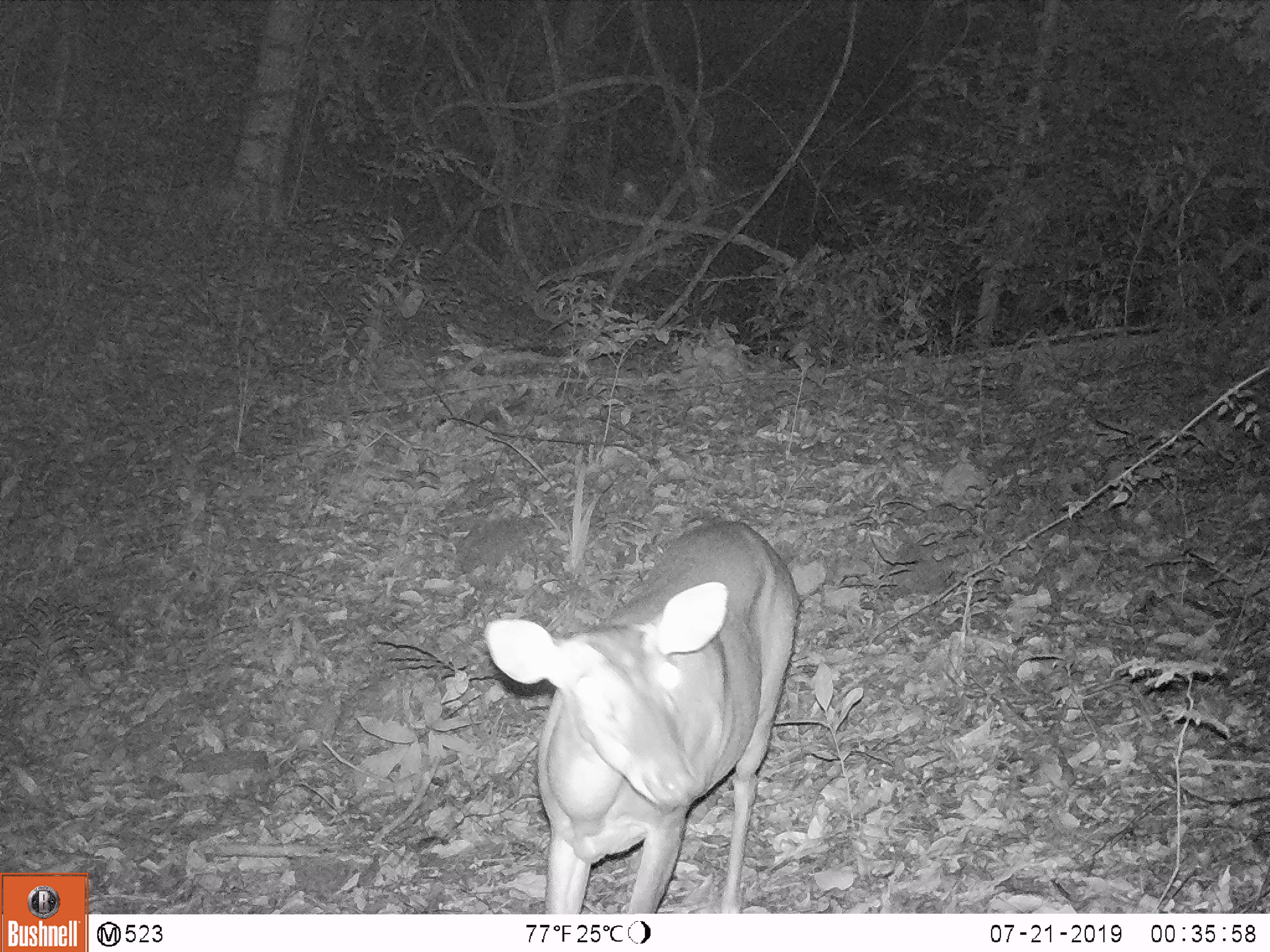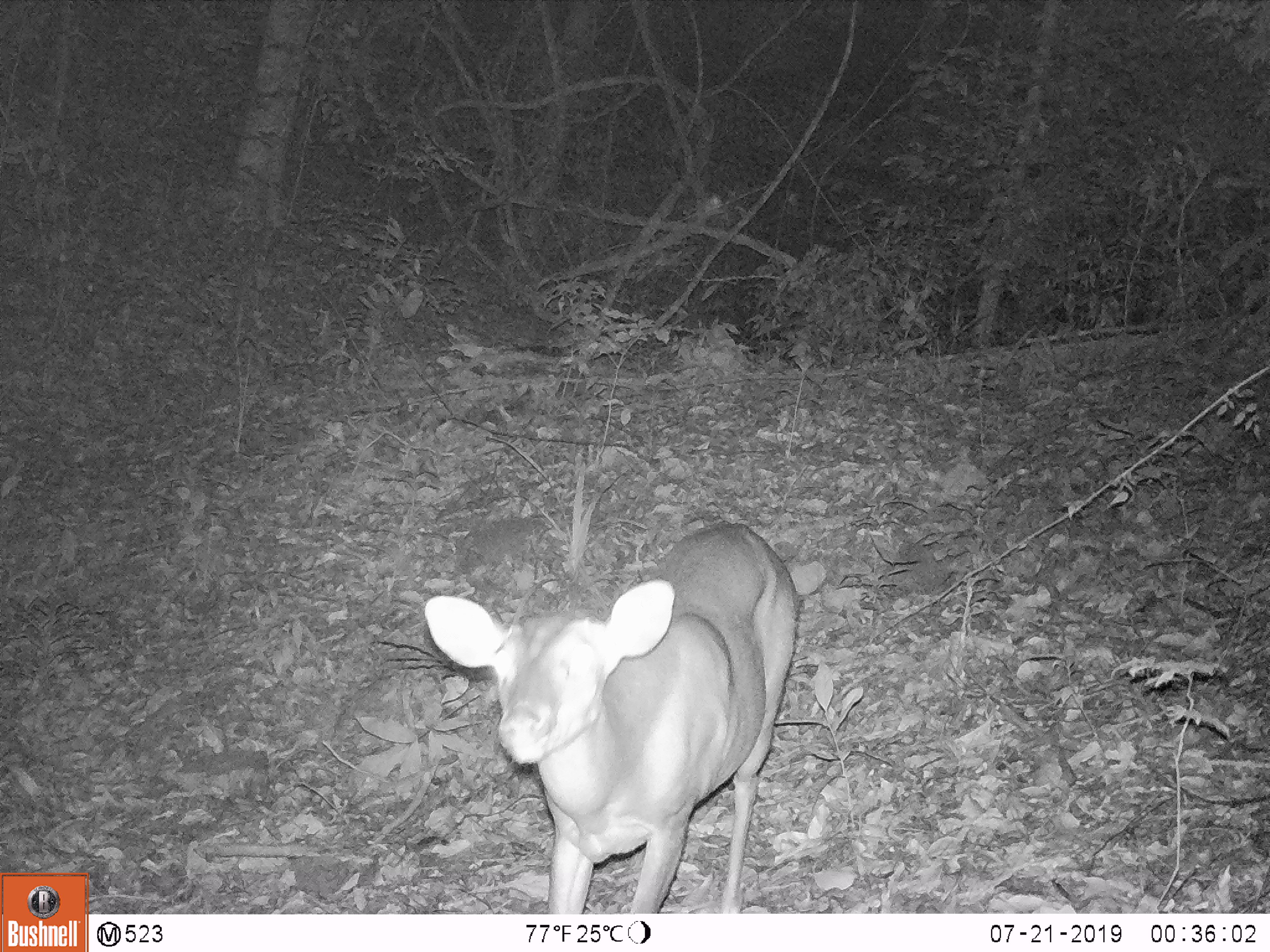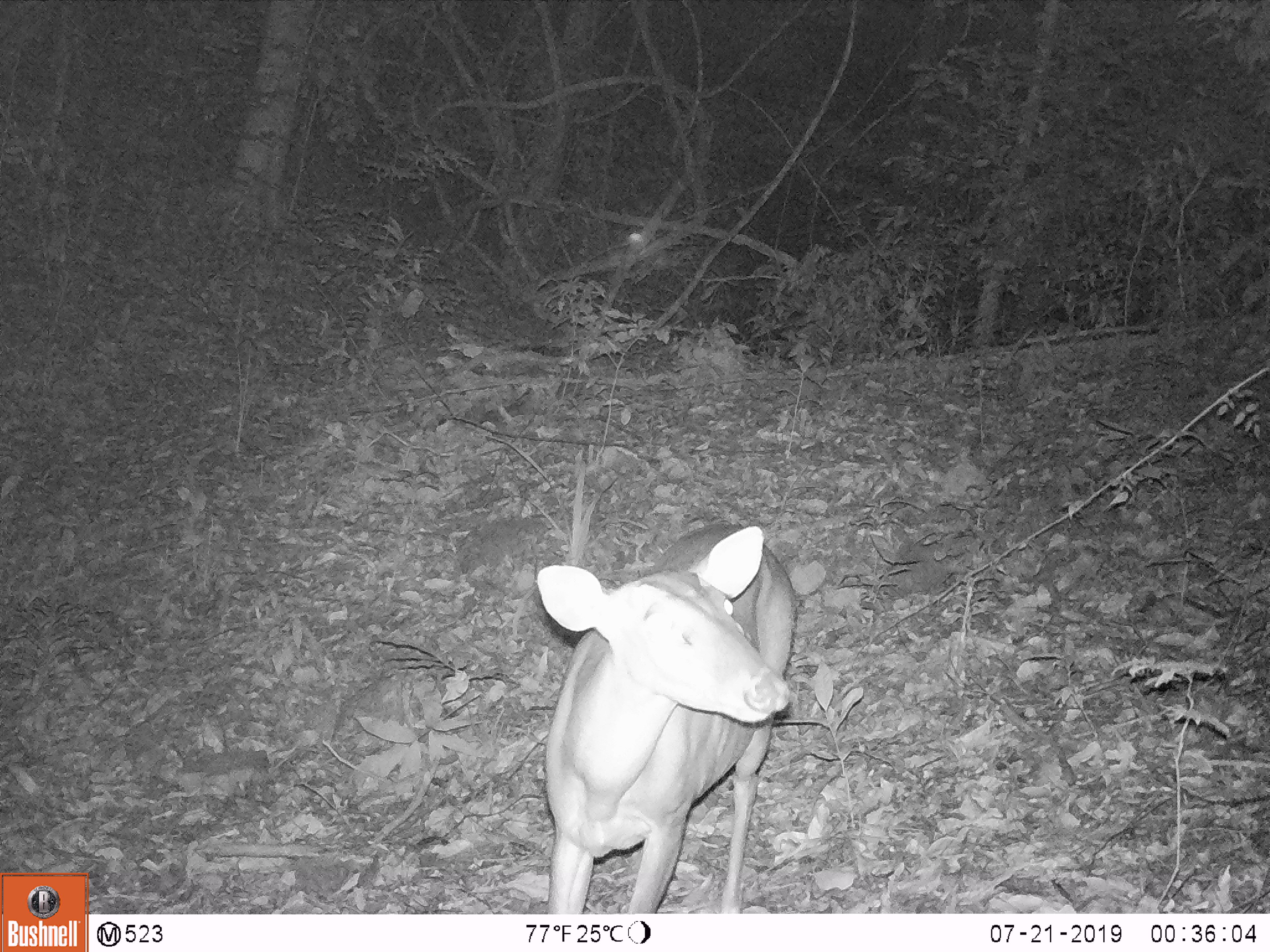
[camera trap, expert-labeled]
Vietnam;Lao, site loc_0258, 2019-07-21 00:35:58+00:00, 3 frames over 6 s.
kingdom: Animalia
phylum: Chordata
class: Mammalia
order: Artiodactyla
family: Cervidae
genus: Muntiacus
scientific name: Muntiacus vuquangensis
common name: large-antlered muntjac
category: large antlered muntjac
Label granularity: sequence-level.